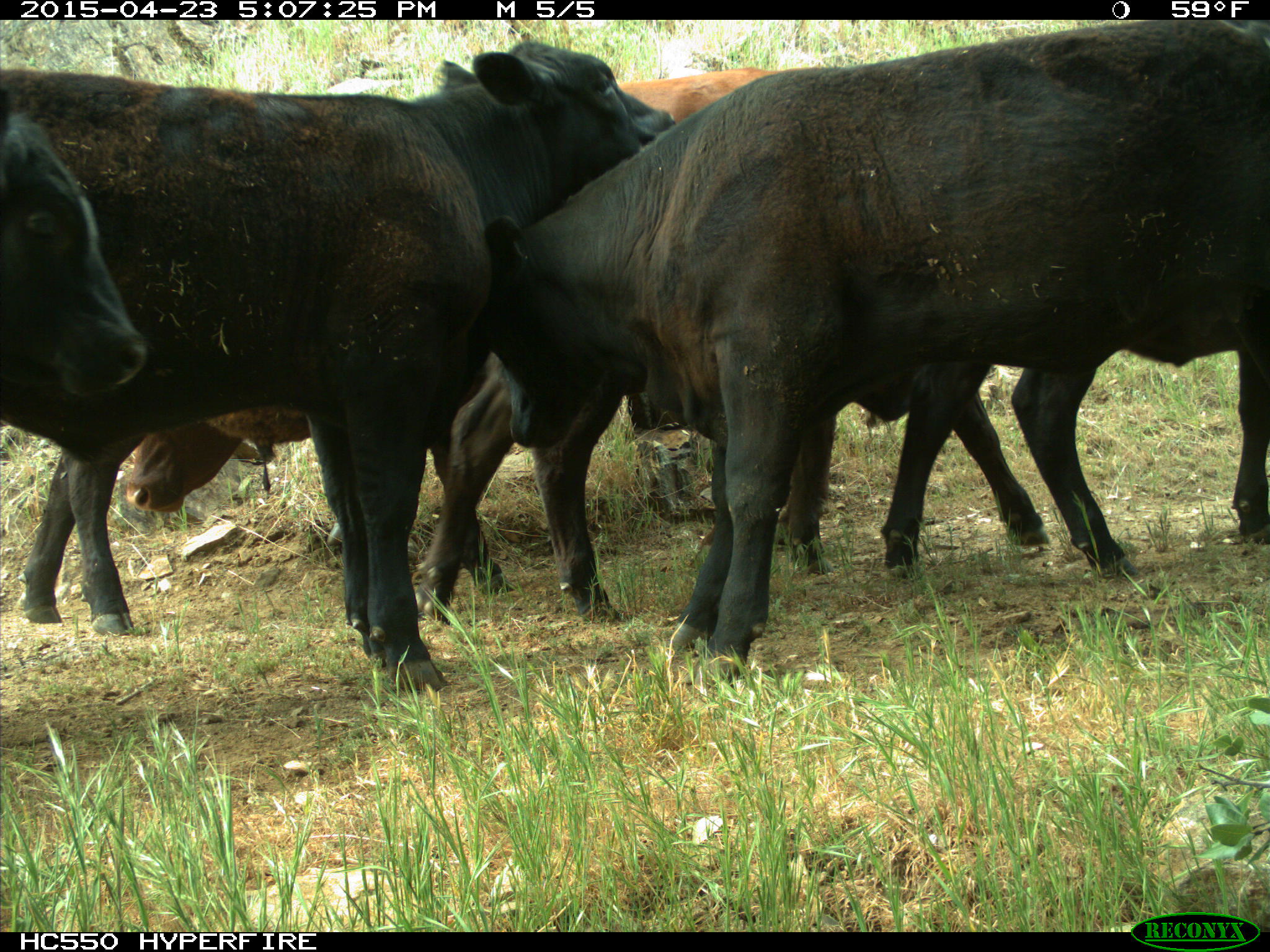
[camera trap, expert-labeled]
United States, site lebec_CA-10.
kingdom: Animalia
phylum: Chordata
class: Mammalia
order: Artiodactyla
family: Bovidae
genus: Bos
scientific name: Bos taurus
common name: domestic cow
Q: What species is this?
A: Bos taurus (domestic cow).